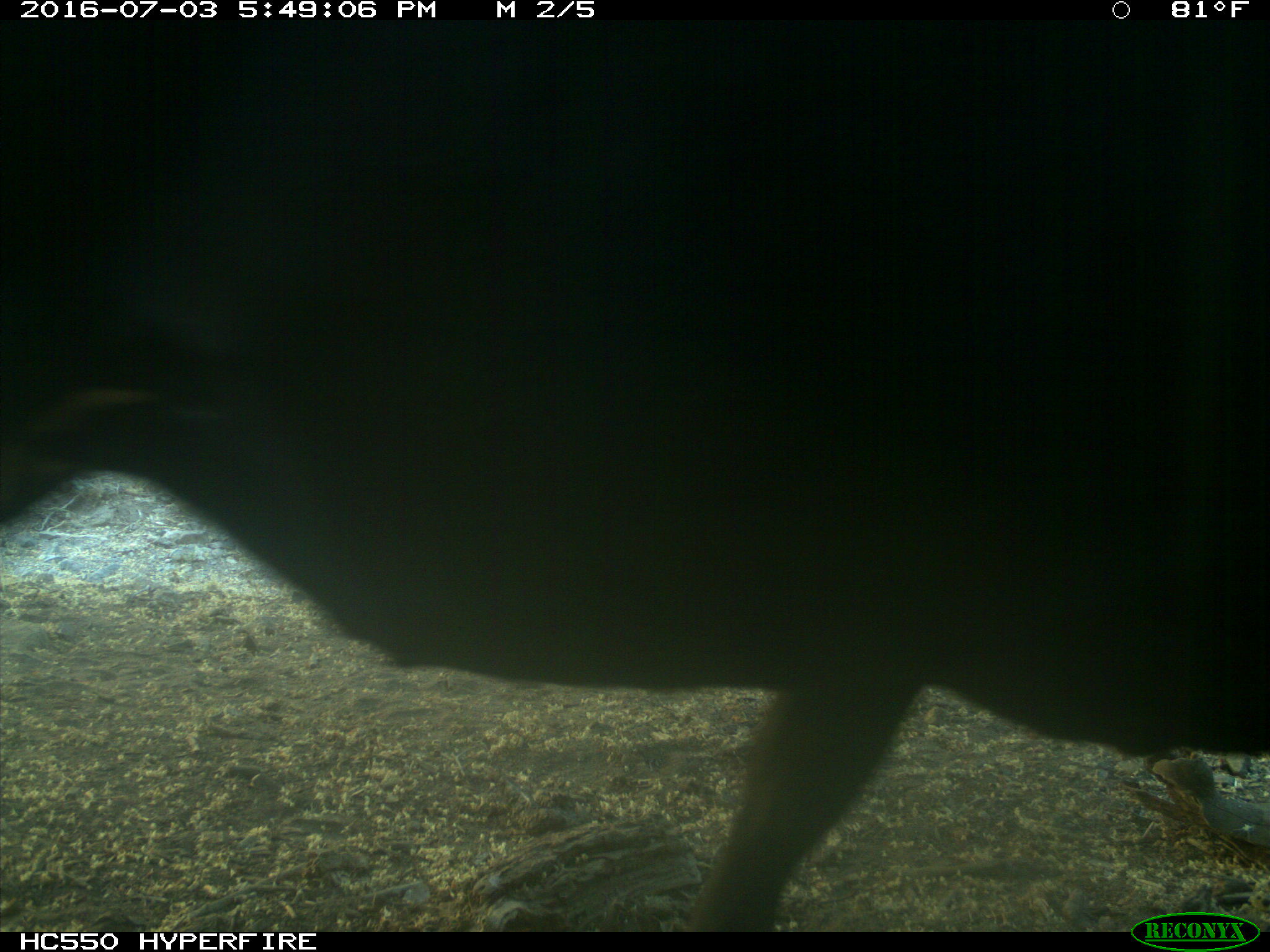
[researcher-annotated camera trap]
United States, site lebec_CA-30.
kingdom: Animalia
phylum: Chordata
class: Mammalia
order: Artiodactyla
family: Bovidae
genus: Bos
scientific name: Bos taurus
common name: domestic cow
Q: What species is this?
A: Bos taurus (domestic cow).